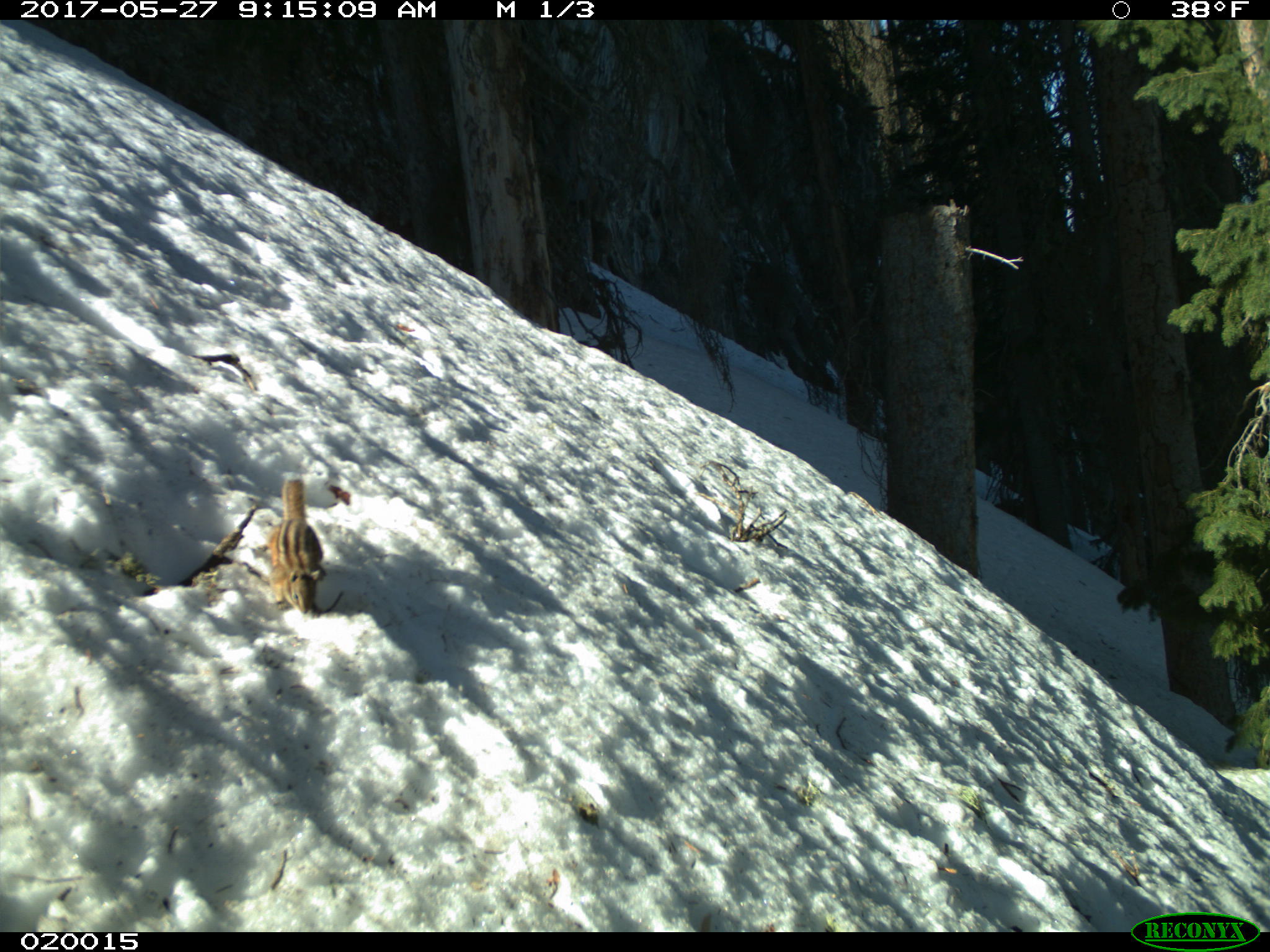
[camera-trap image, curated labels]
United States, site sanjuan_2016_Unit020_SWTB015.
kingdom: Animalia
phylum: Chordata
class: Mammalia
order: Rodentia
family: Sciuridae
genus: Tamias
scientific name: Tamias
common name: chipmunk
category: unidentified chipmunk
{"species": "unidentified chipmunk (chipmunk) (Tamias)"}